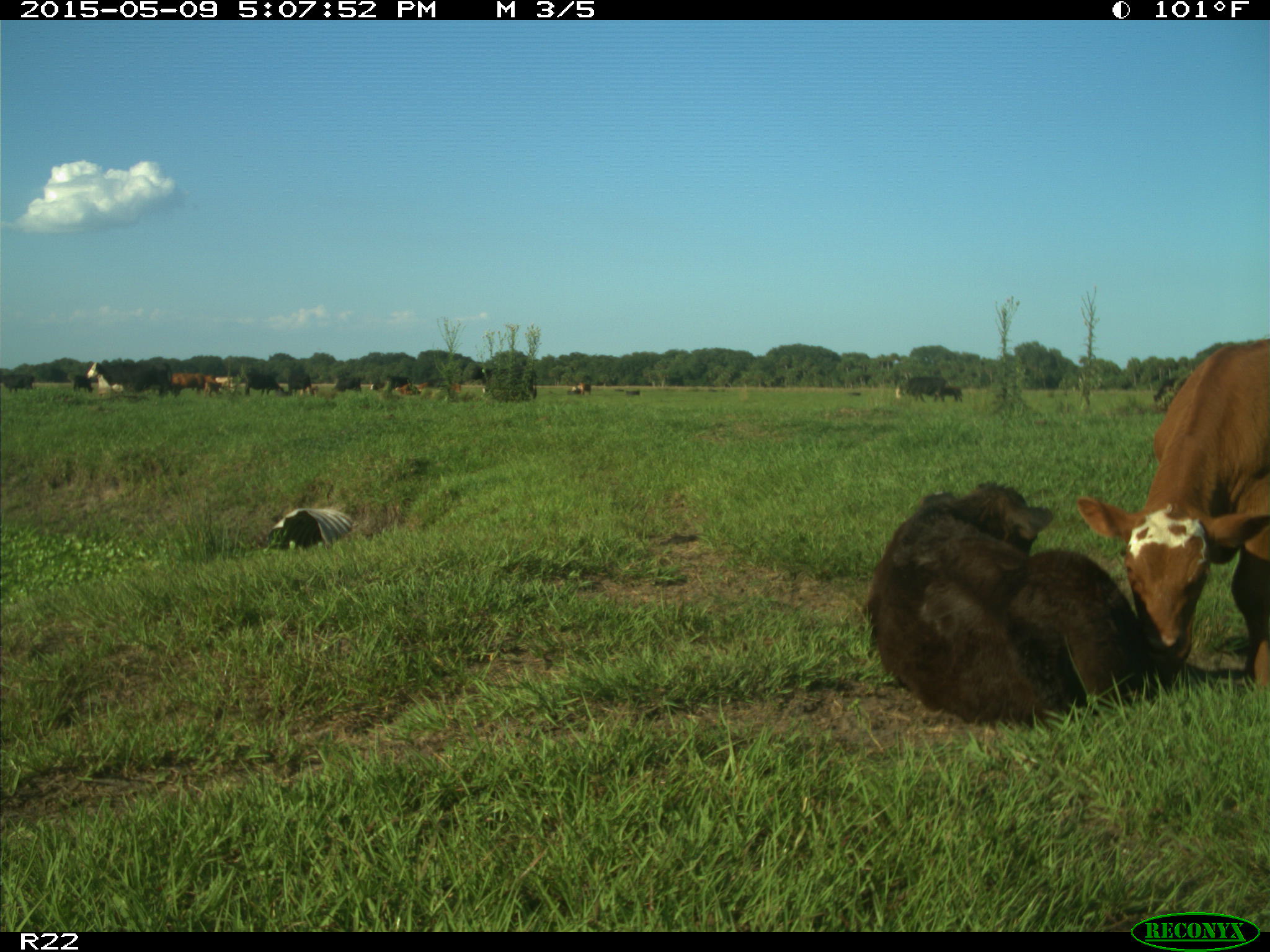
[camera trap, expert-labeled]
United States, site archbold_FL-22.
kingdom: Animalia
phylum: Chordata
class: Mammalia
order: Artiodactyla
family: Bovidae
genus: Bos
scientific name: Bos taurus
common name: domestic cow